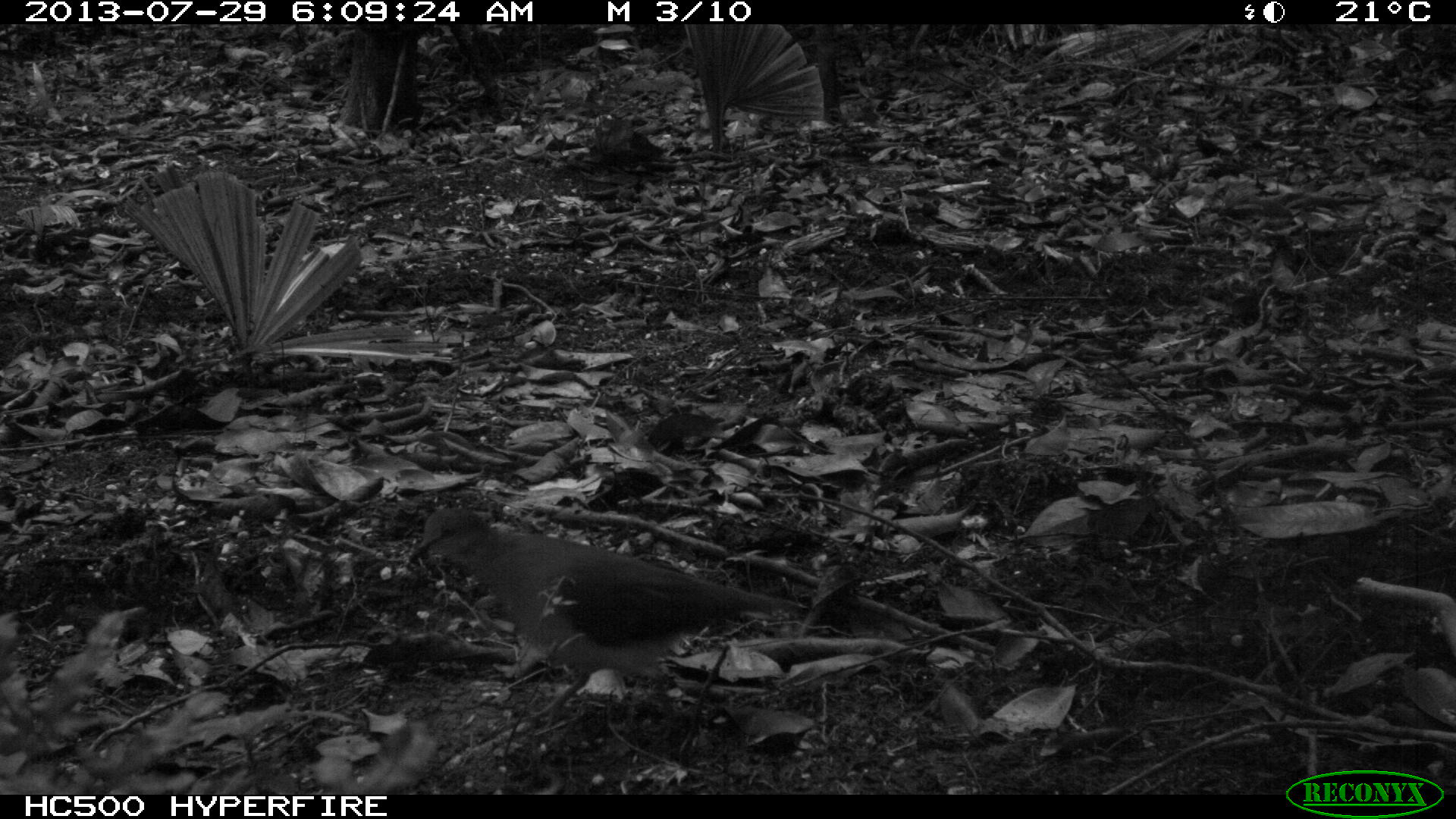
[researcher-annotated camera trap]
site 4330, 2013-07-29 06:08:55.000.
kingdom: Animalia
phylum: Chordata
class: Aves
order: Columbiformes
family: Columbidae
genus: Leptotila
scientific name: Leptotila plumbeiceps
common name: gray-headed dove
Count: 1.